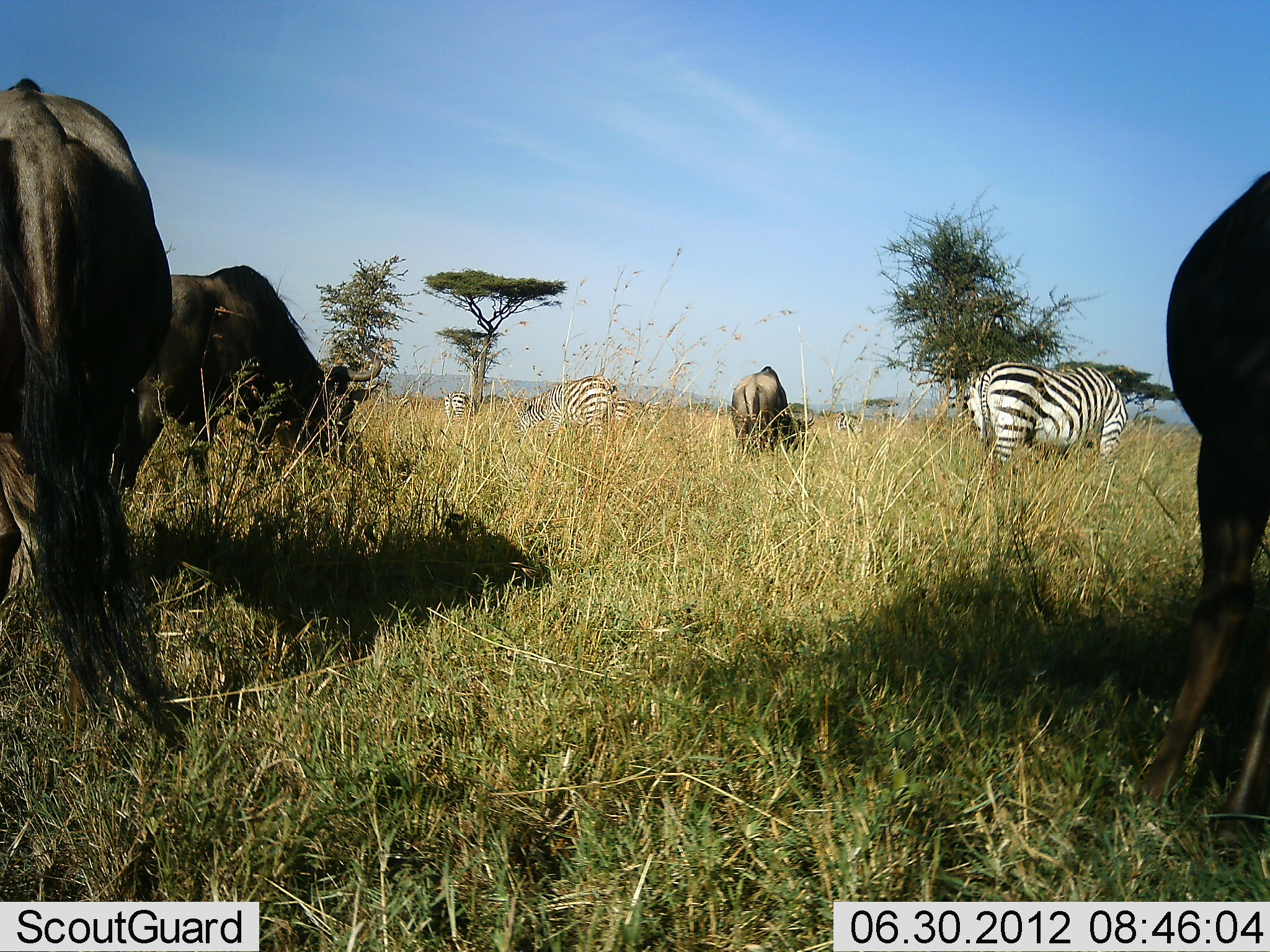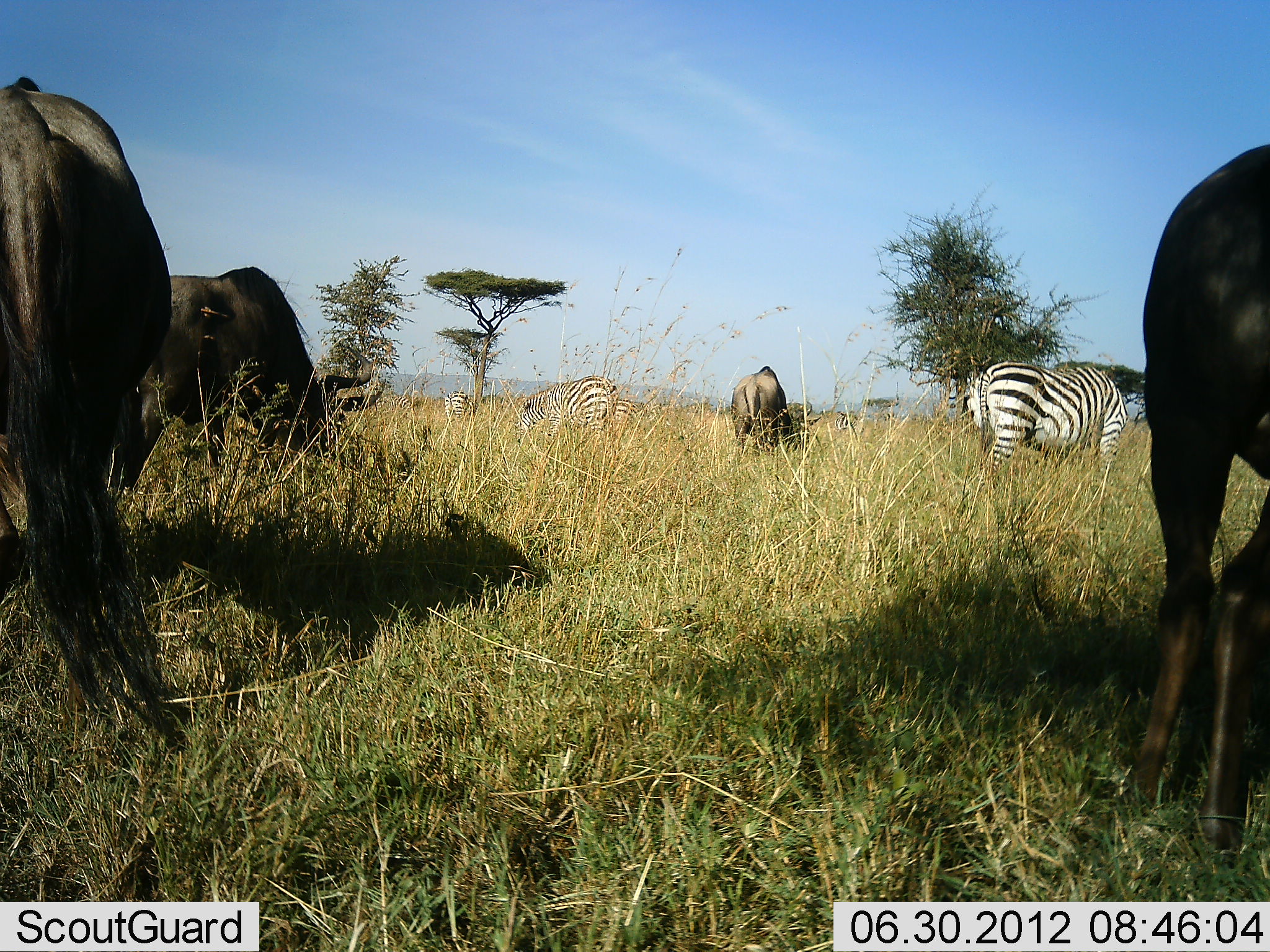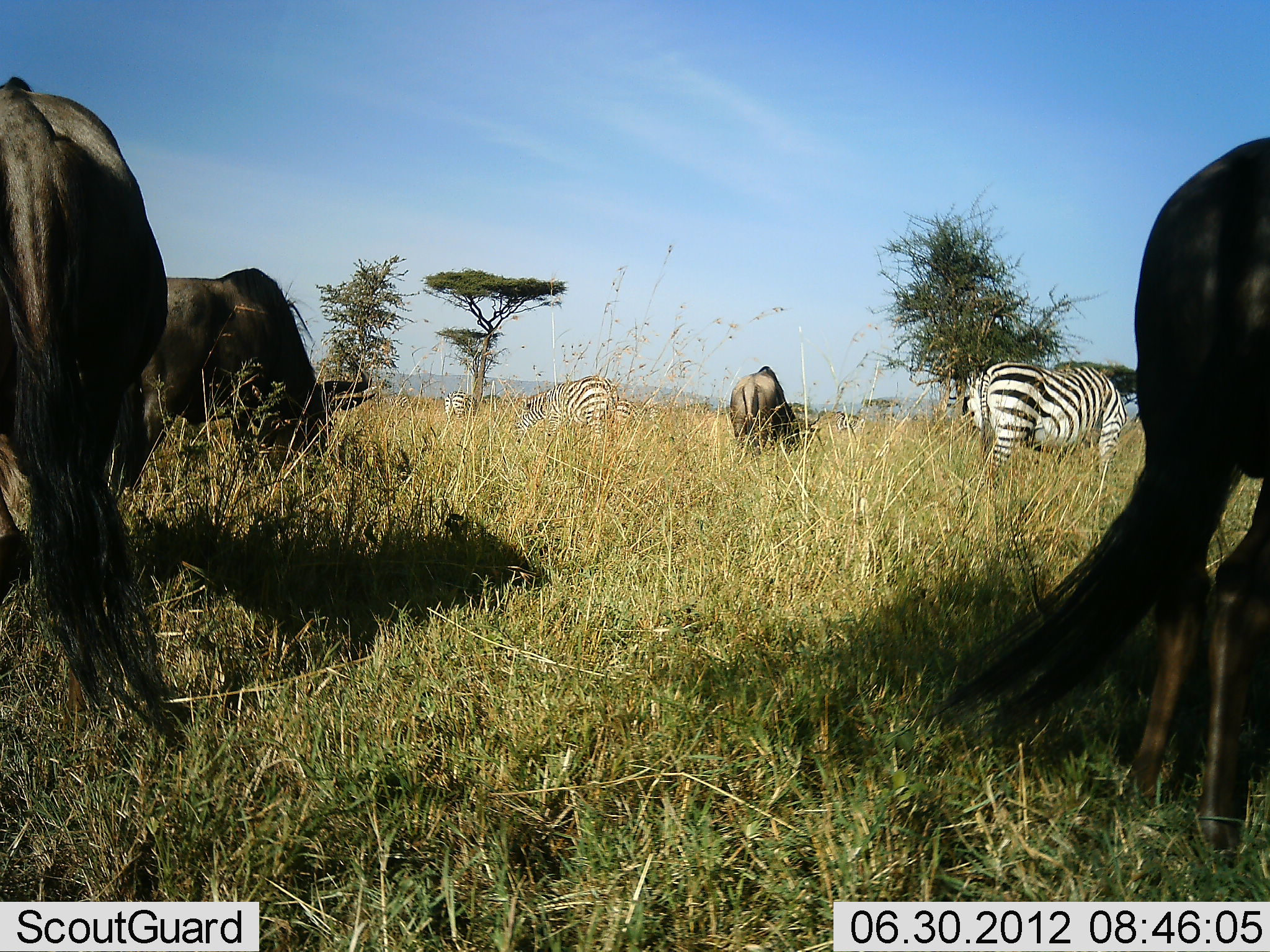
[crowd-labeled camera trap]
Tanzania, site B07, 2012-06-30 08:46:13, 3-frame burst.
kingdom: Animalia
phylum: Chordata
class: Mammalia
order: Artiodactyla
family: Bovidae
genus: Connochaetes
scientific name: Connochaetes taurinus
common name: blue wildebeest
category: wildebeest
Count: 4.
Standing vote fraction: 36%.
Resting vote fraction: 0%.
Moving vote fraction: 0%.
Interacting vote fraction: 0%.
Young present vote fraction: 0%.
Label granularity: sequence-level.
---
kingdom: Animalia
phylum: Chordata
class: Mammalia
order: Perissodactyla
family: Equidae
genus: Equus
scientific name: Equus quagga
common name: plains zebra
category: zebra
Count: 3.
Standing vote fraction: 30%.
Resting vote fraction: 0%.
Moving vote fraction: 0%.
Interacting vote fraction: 0%.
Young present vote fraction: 10%.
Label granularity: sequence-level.